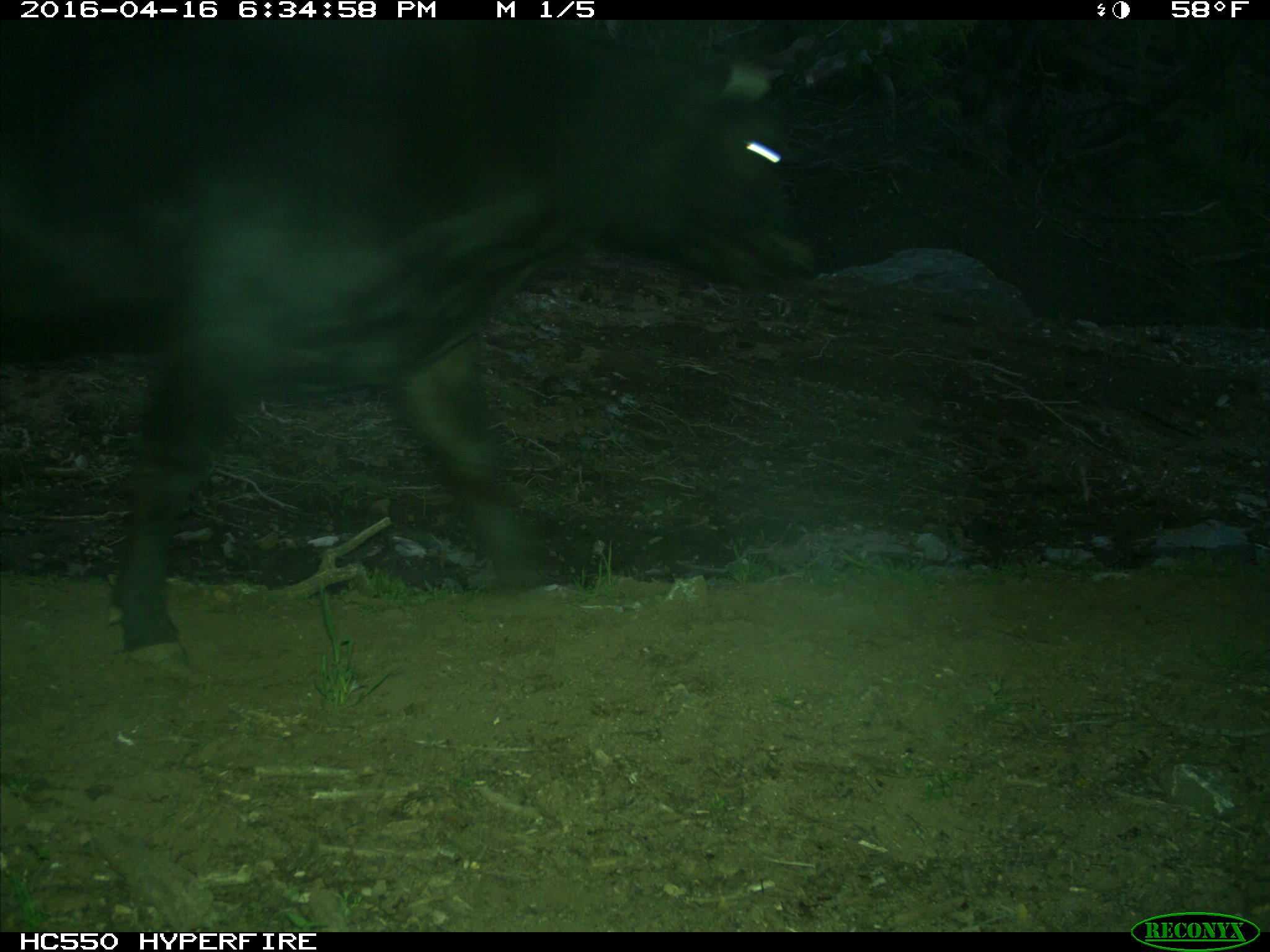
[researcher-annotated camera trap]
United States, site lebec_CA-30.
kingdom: Animalia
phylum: Chordata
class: Mammalia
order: Artiodactyla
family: Bovidae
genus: Bos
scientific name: Bos taurus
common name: domestic cow